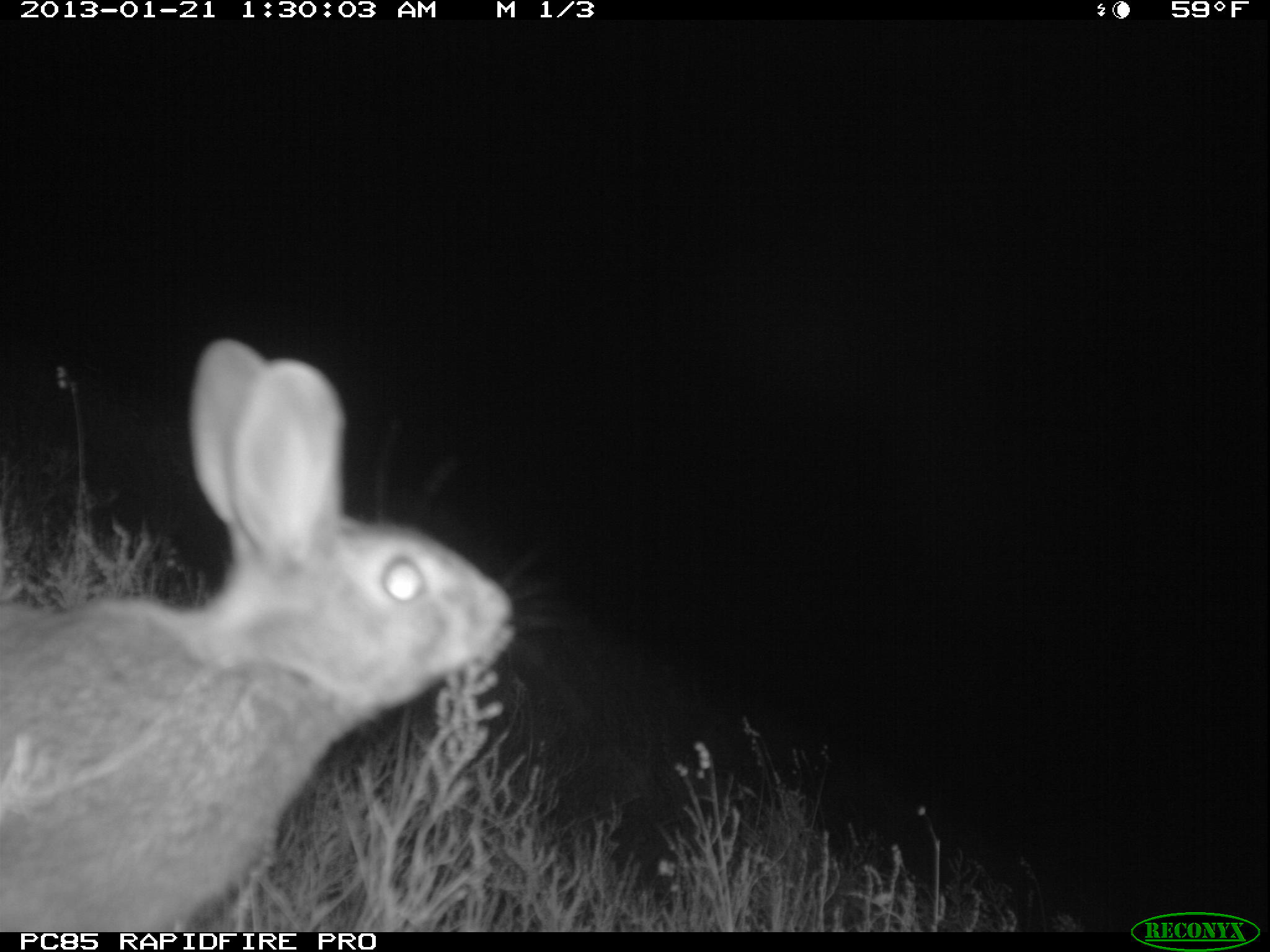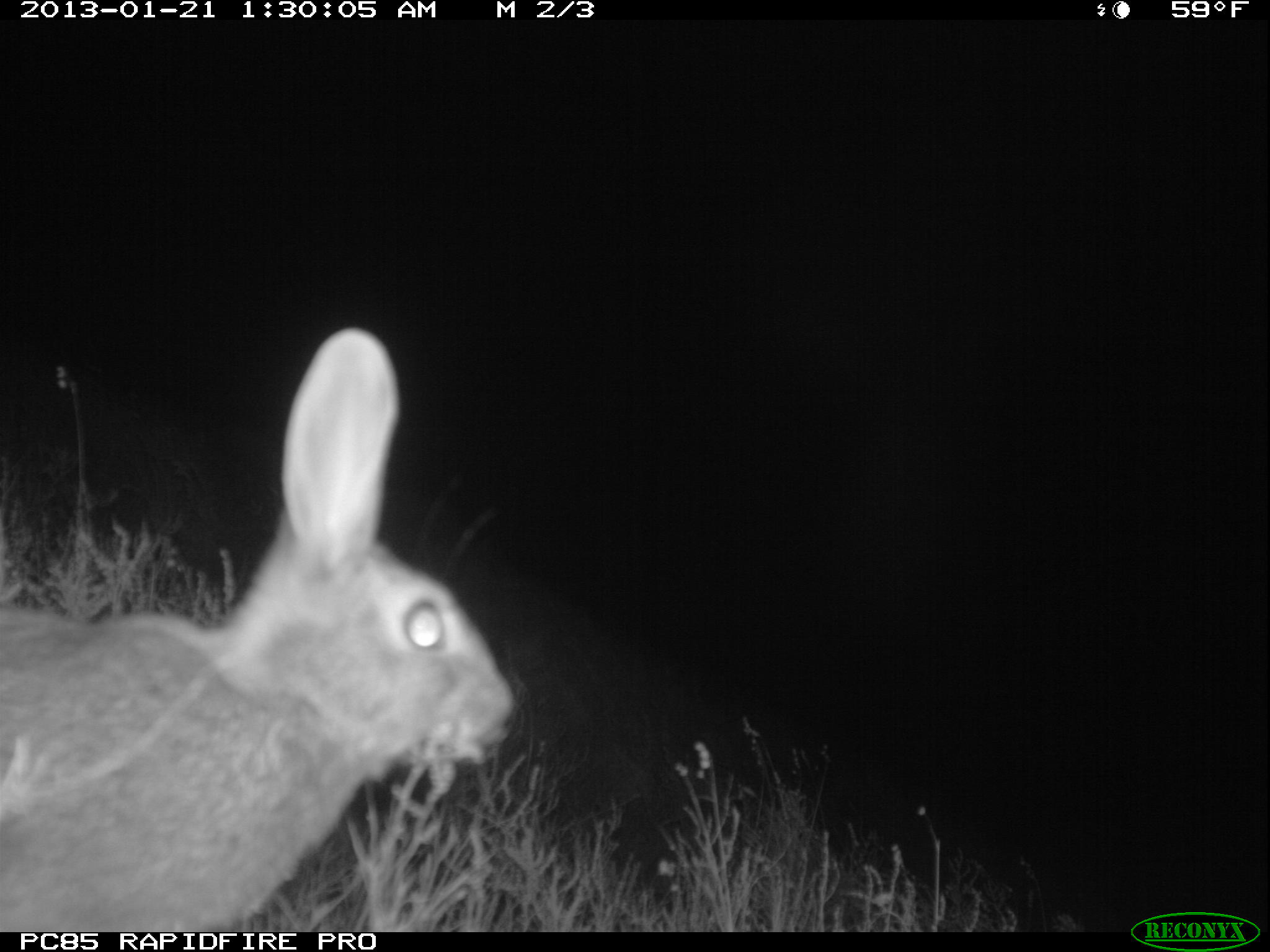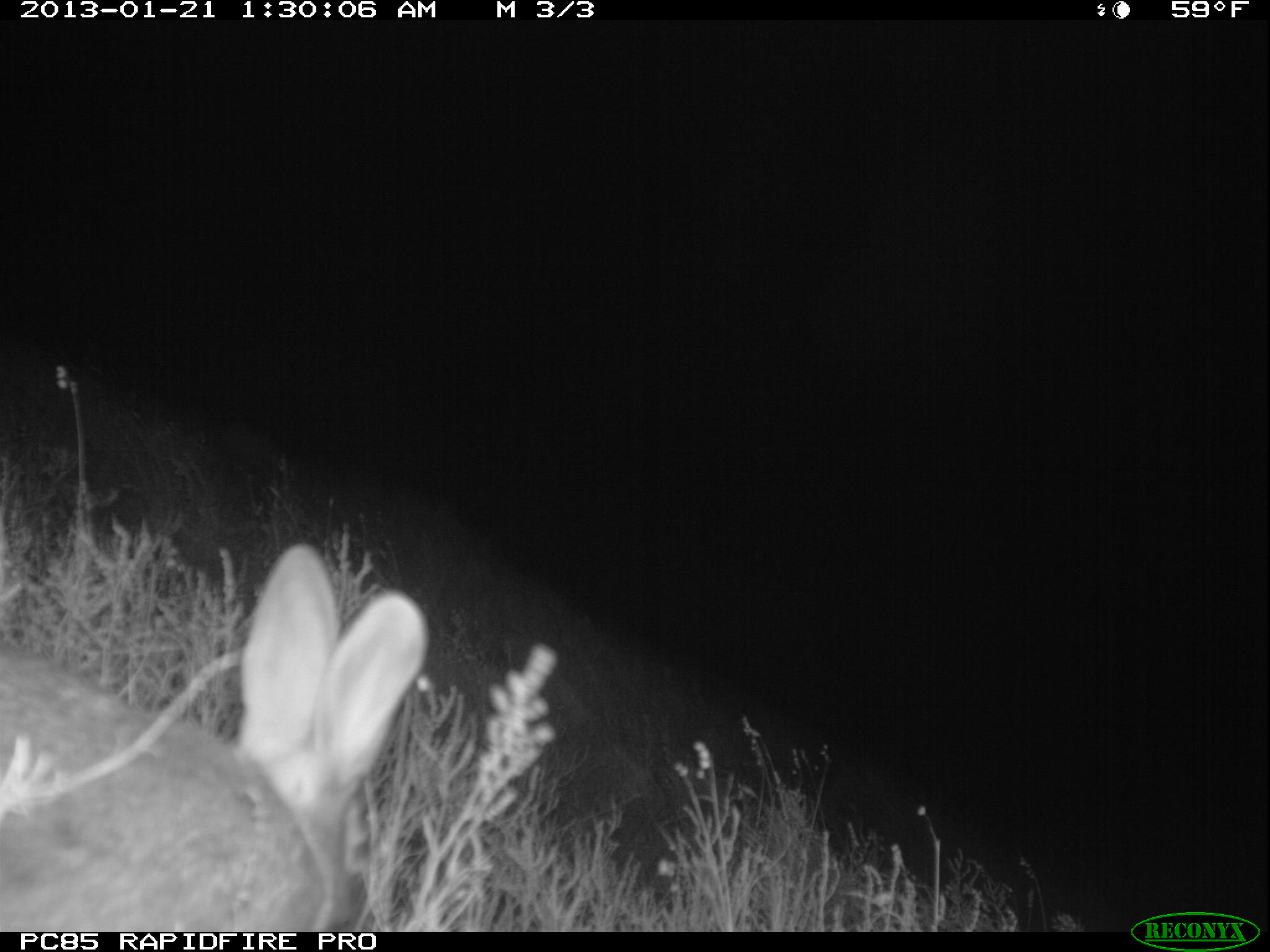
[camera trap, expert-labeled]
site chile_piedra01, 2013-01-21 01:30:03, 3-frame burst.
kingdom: Animalia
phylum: Chordata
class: Mammalia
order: Lagomorpha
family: Leporidae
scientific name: Leporidae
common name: rabbits and hares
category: rabbit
Rabbit (rabbits and hares) (Leporidae).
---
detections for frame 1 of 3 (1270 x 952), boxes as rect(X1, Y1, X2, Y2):
rabbit: rect(0, 340, 530, 930)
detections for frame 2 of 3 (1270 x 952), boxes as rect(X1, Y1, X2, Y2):
rabbit: rect(0, 329, 513, 930)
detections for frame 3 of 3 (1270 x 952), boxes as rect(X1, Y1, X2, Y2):
rabbit: rect(0, 543, 424, 932)